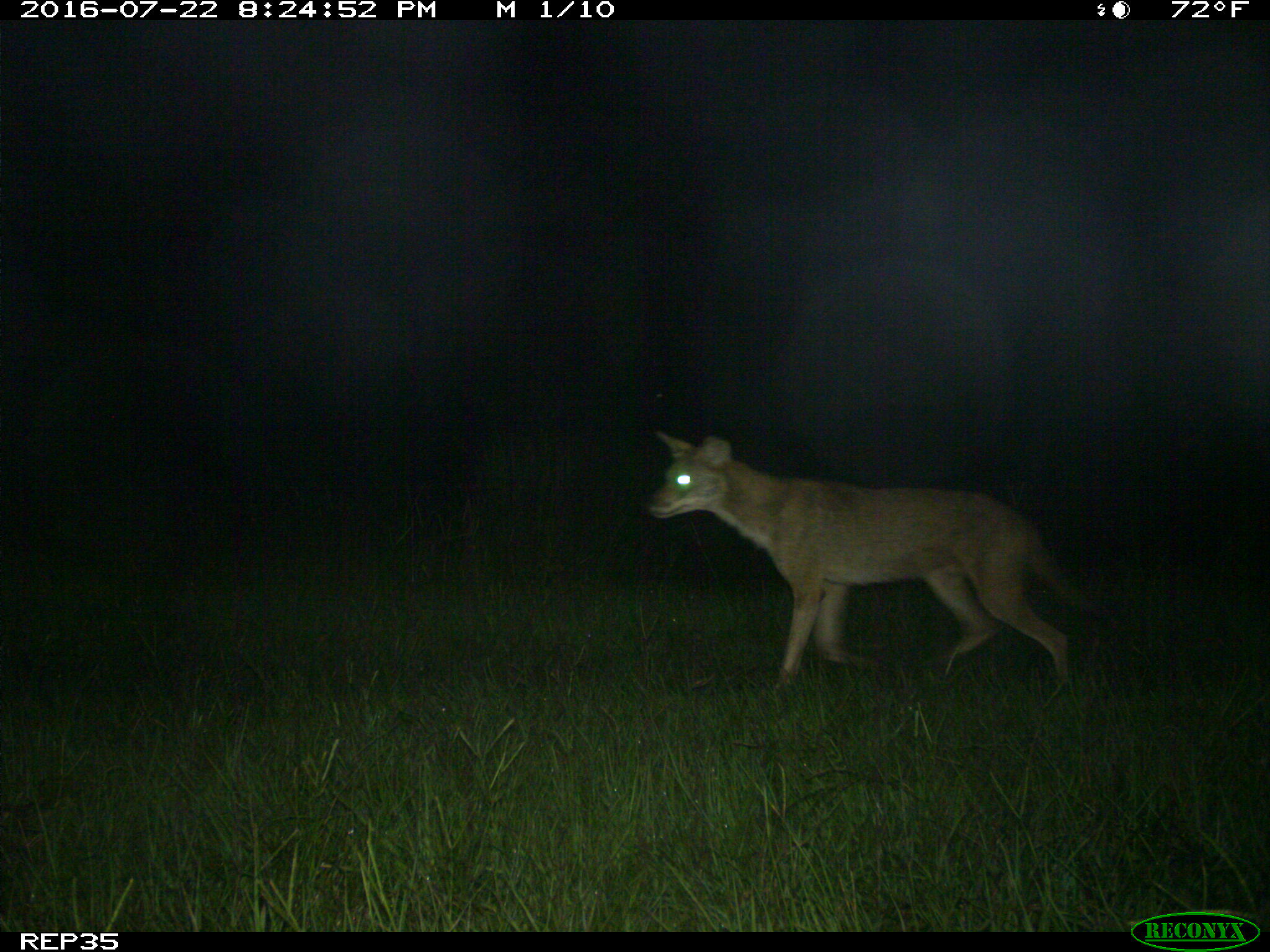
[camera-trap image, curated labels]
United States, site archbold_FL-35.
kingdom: Animalia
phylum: Chordata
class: Mammalia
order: Carnivora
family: Canidae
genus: Canis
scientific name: Canis latrans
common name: coyote